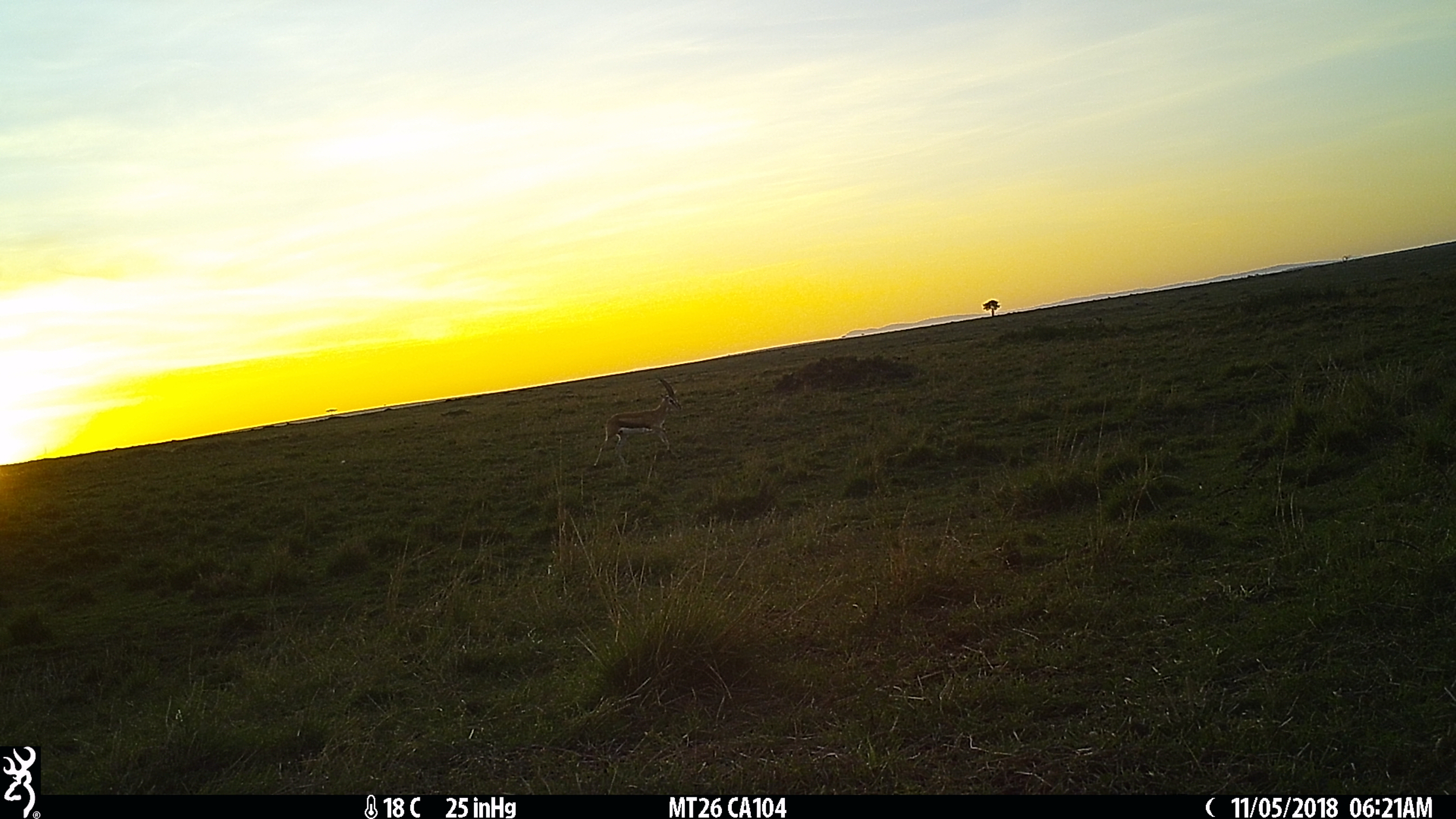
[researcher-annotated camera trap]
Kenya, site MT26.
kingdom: Animalia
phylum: Chordata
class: Mammalia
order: Artiodactyla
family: Bovidae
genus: Eudorcas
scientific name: Eudorcas thomsonii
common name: thomon's gazelle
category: gazelle thomsons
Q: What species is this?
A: Gazelle thomsons (thomon's gazelle) (Eudorcas thomsonii).